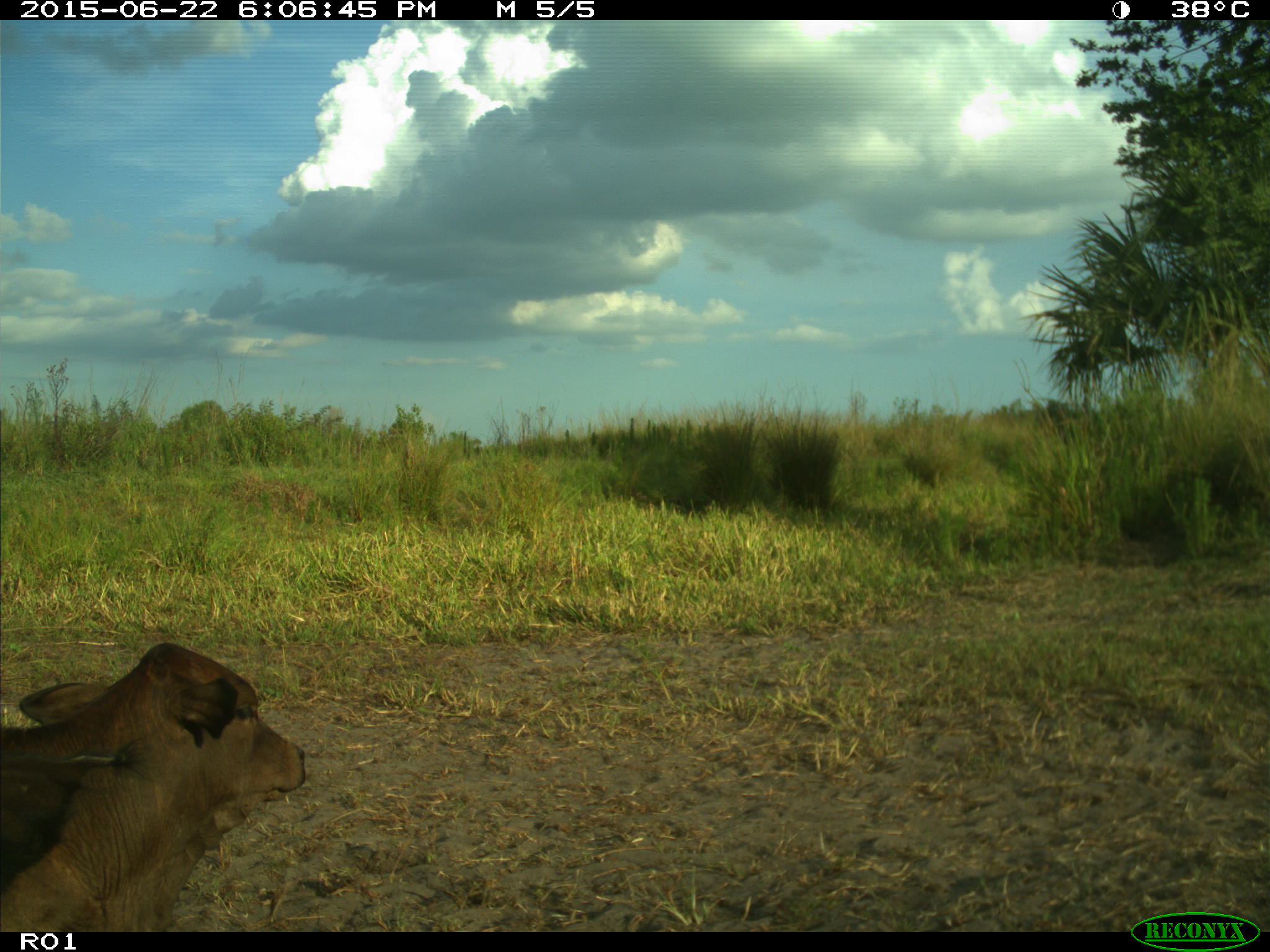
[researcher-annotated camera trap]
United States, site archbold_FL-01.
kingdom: Animalia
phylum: Chordata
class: Mammalia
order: Artiodactyla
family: Bovidae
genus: Bos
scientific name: Bos taurus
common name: domestic cow